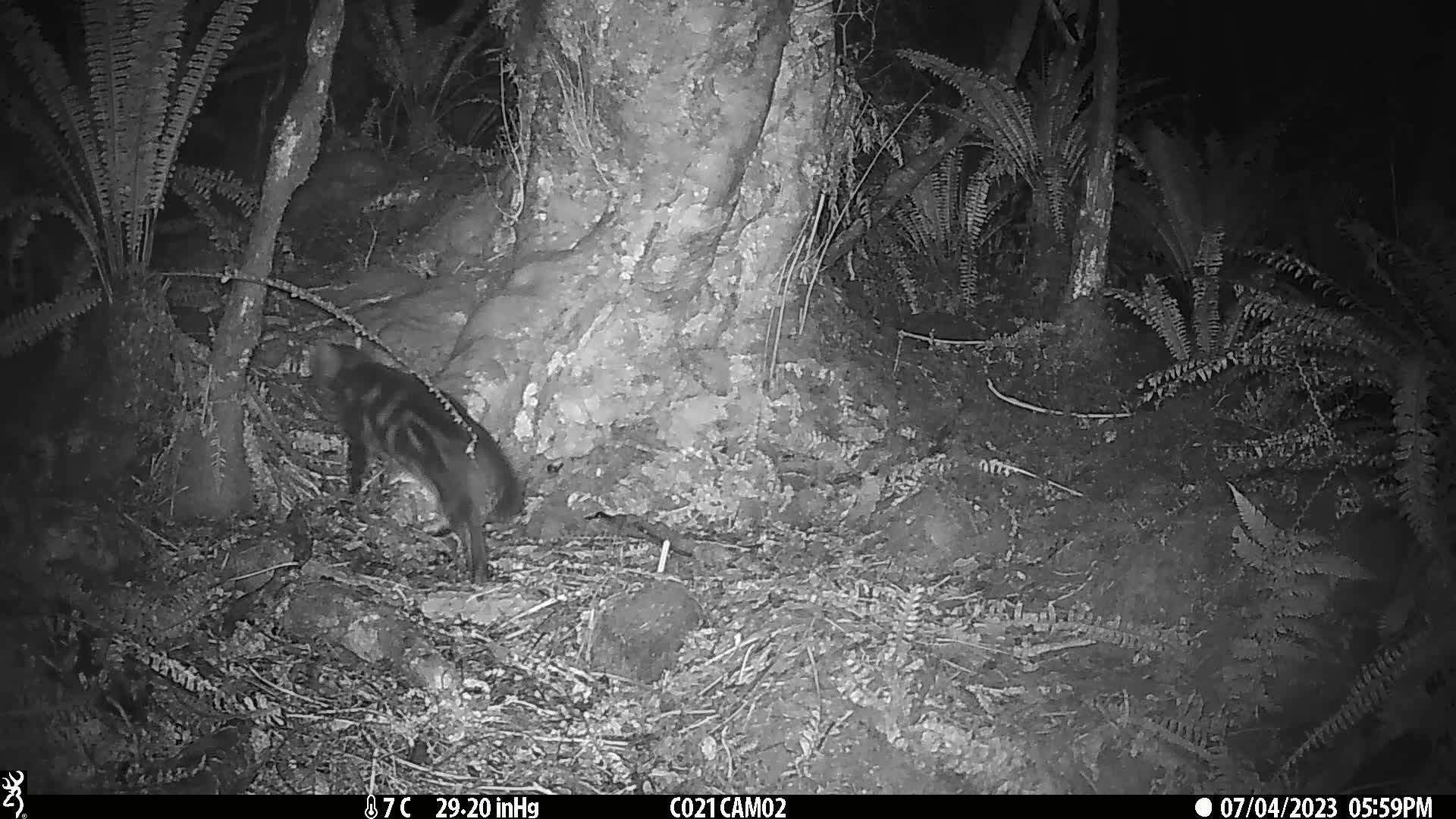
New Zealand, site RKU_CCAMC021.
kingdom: Animalia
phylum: Chordata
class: Mammalia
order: Carnivora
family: Felidae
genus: Felis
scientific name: Felis catus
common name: domestic cat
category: cat